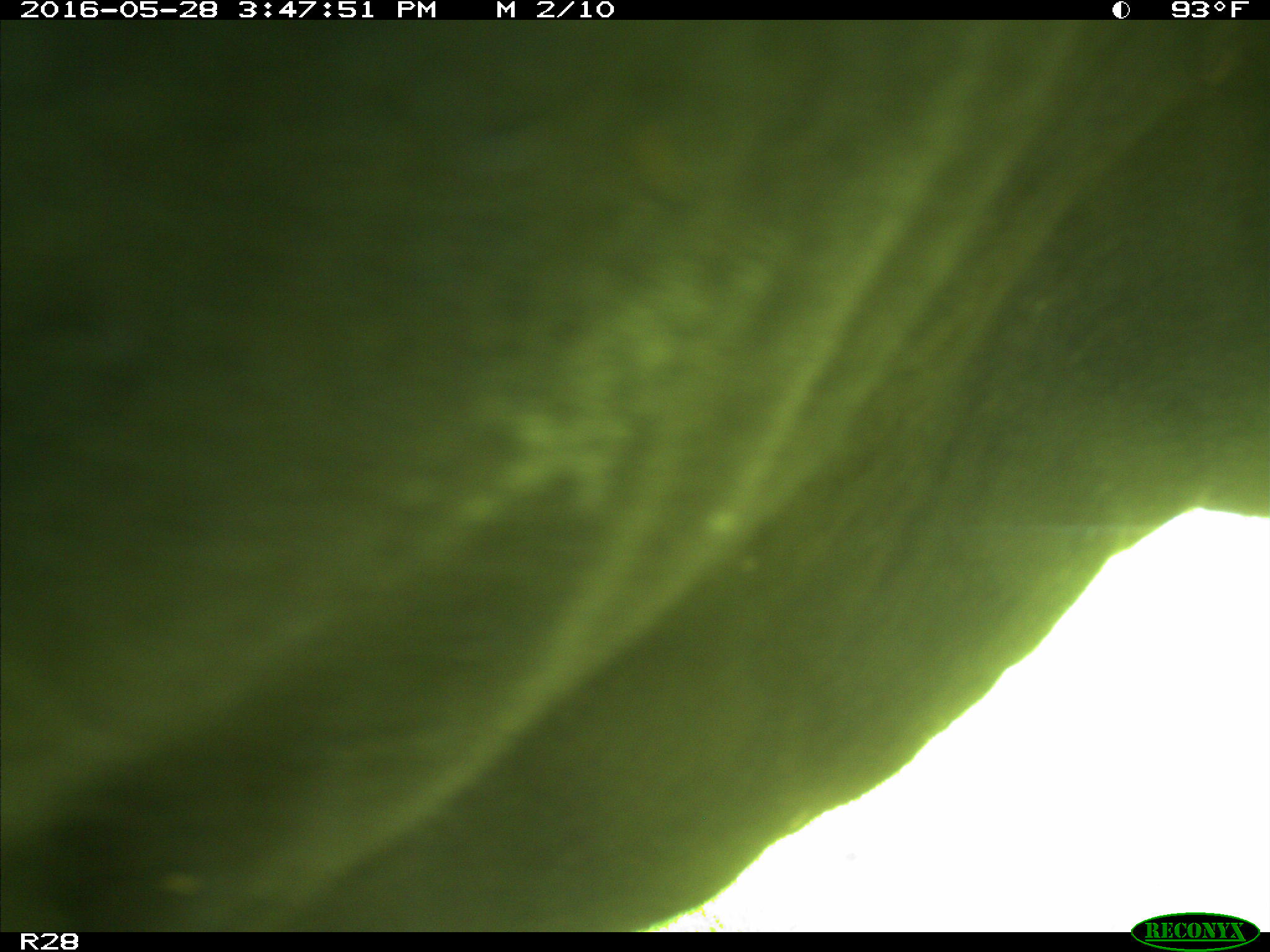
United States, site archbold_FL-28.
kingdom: Animalia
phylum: Chordata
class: Mammalia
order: Artiodactyla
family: Bovidae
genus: Bos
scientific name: Bos taurus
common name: domestic cow